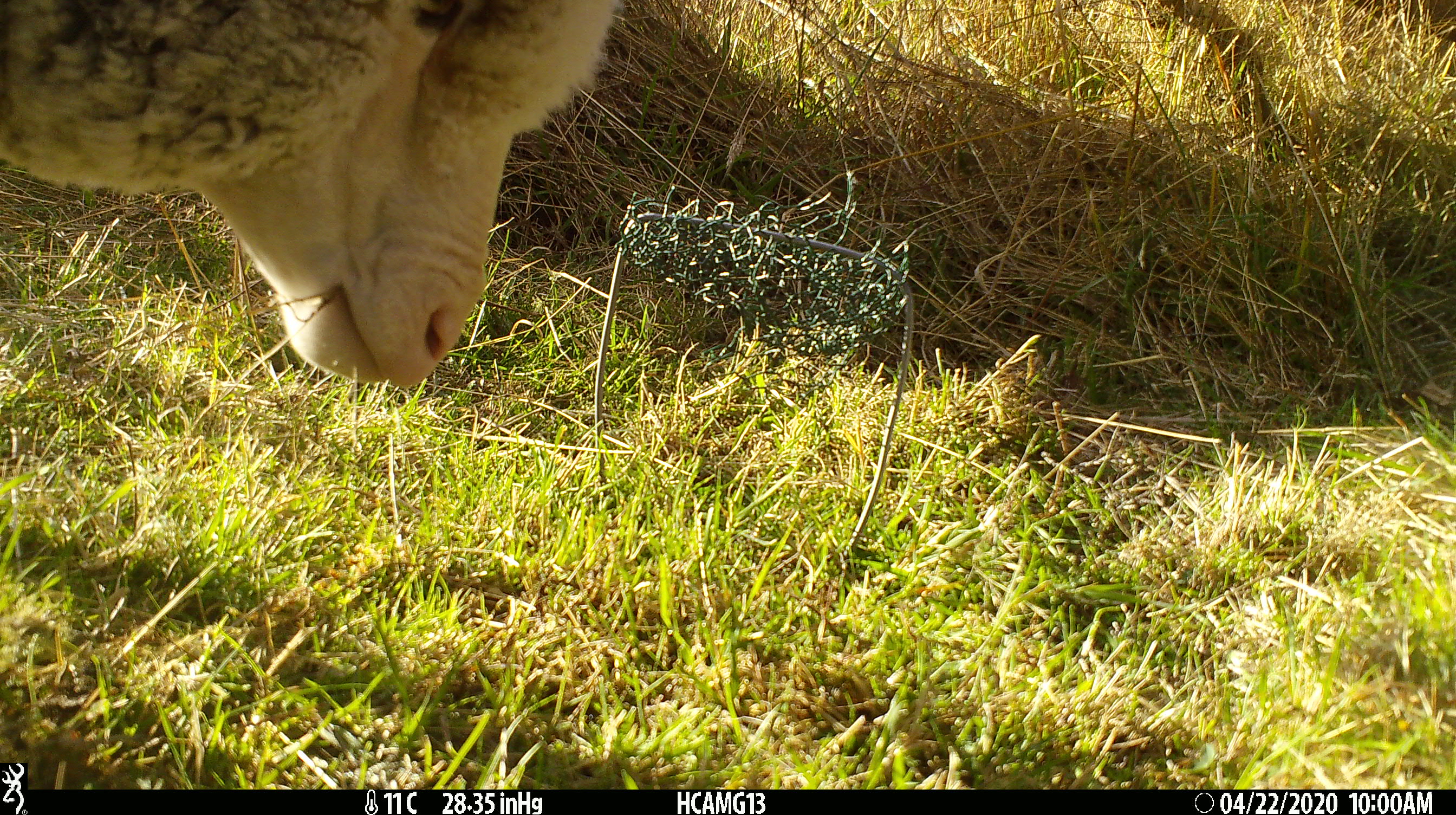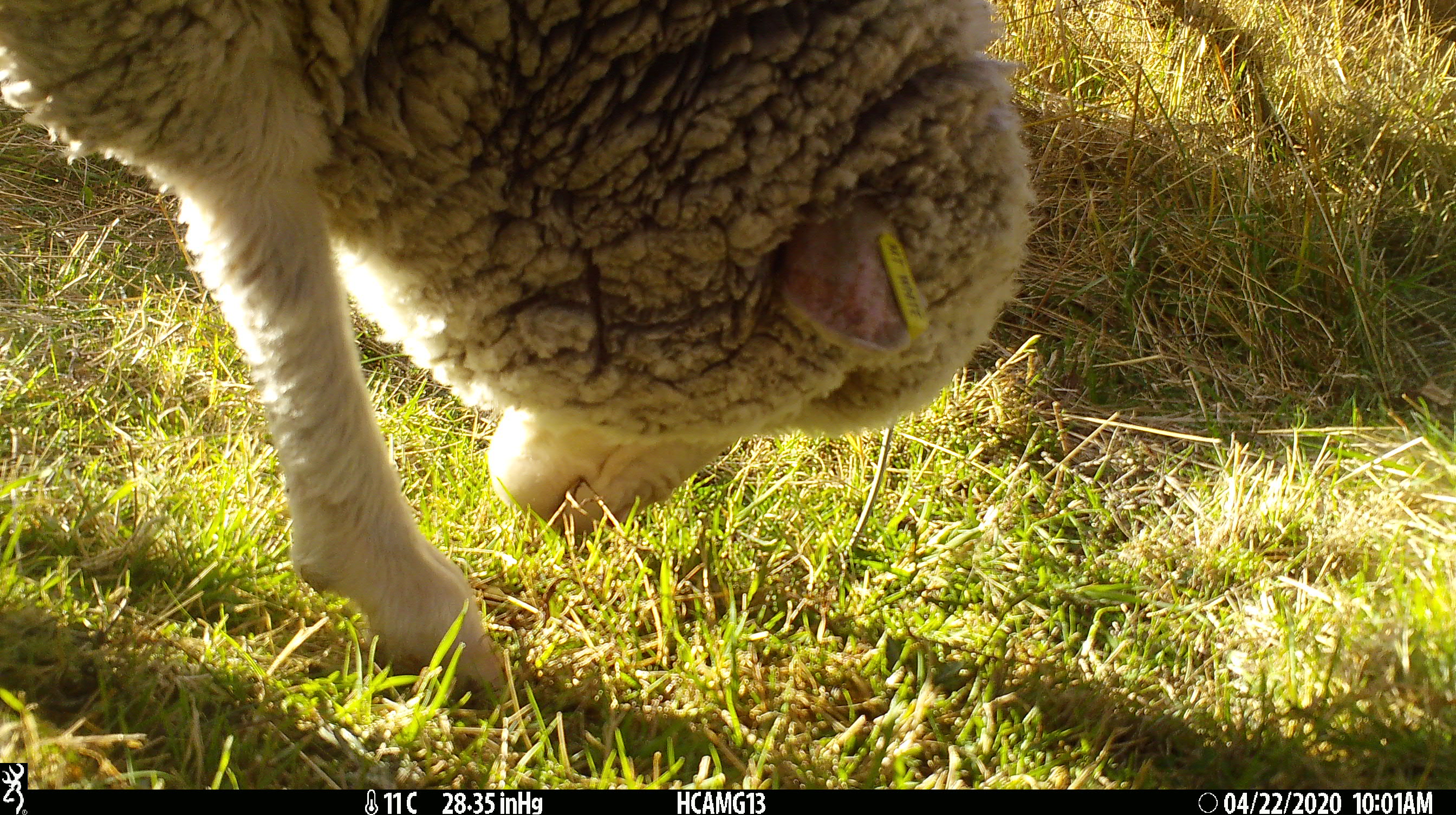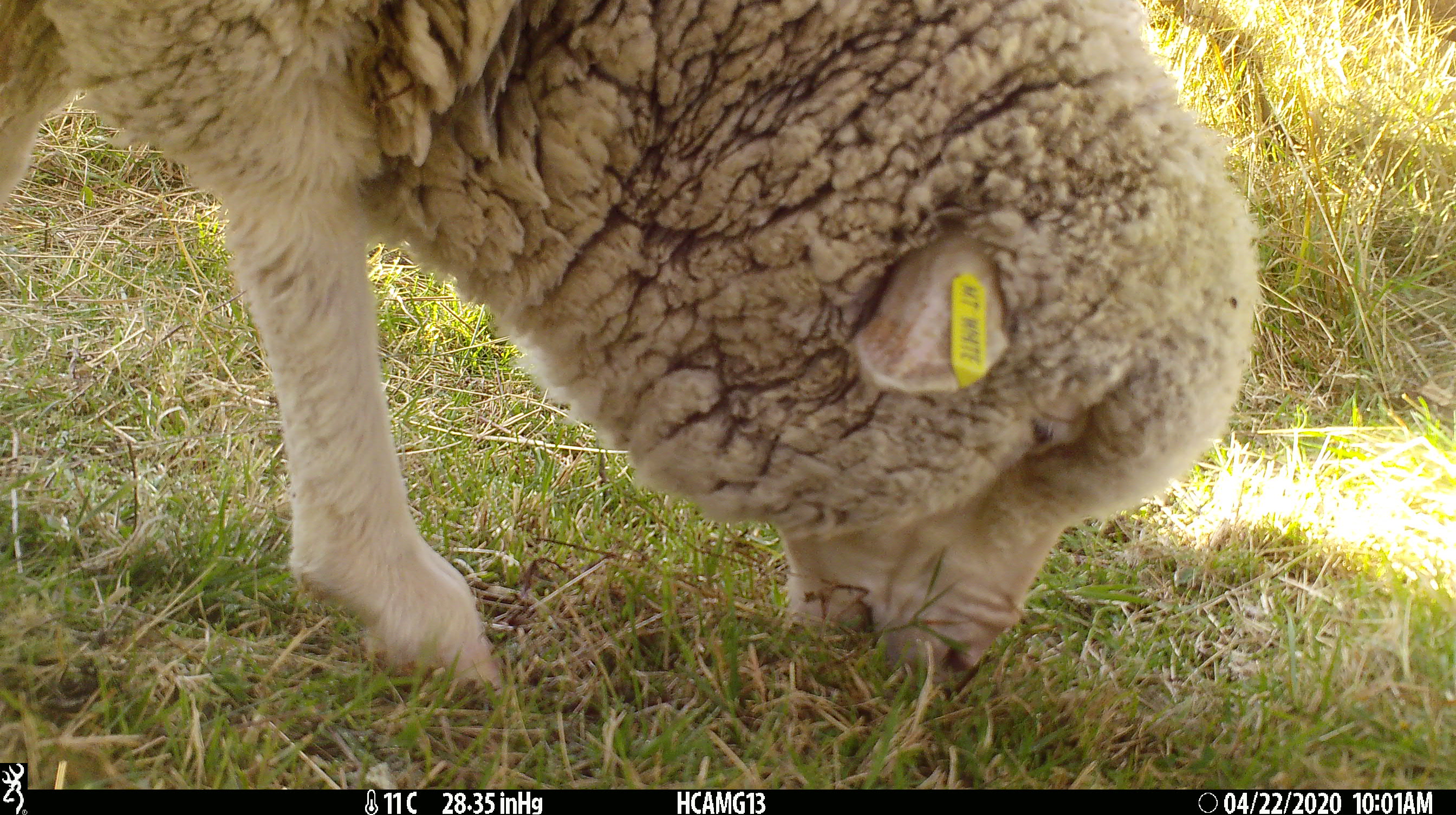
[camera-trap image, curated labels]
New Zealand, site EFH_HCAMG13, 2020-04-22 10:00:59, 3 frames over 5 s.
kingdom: Animalia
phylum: Chordata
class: Mammalia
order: Artiodactyla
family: Bovidae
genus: Ovis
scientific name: Ovis aries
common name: domestic sheep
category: sheep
Sheep (domestic sheep) (Ovis aries).